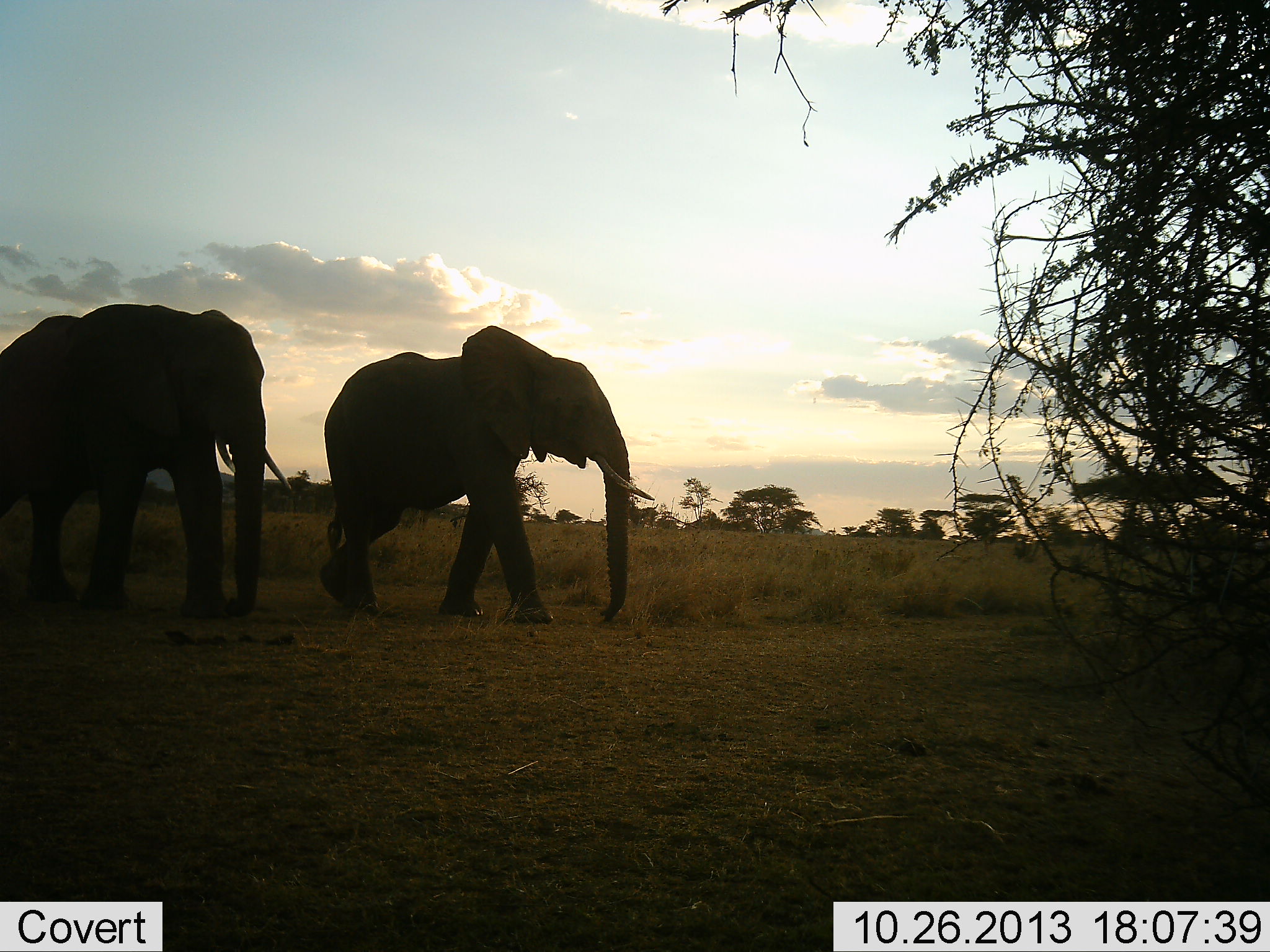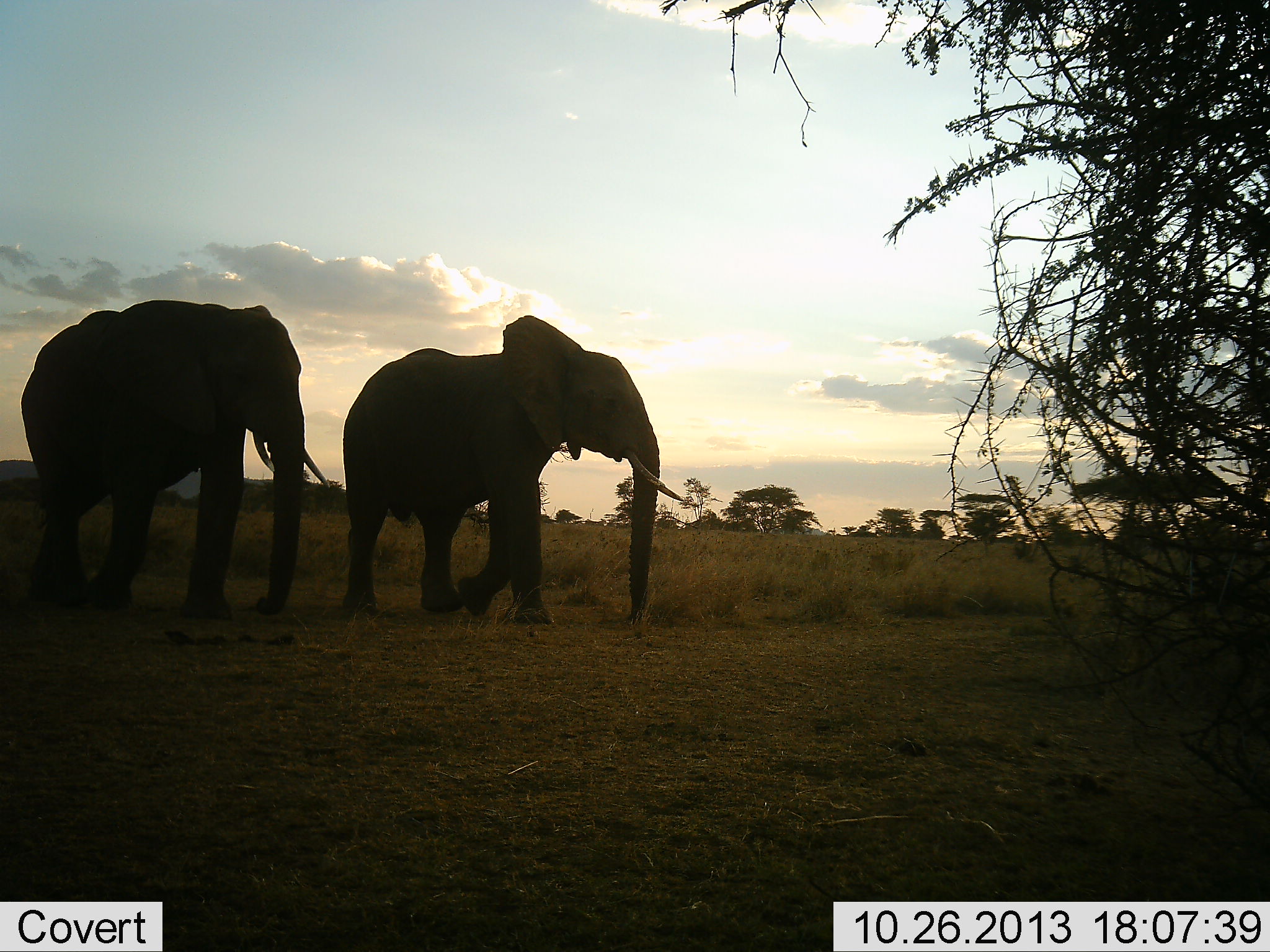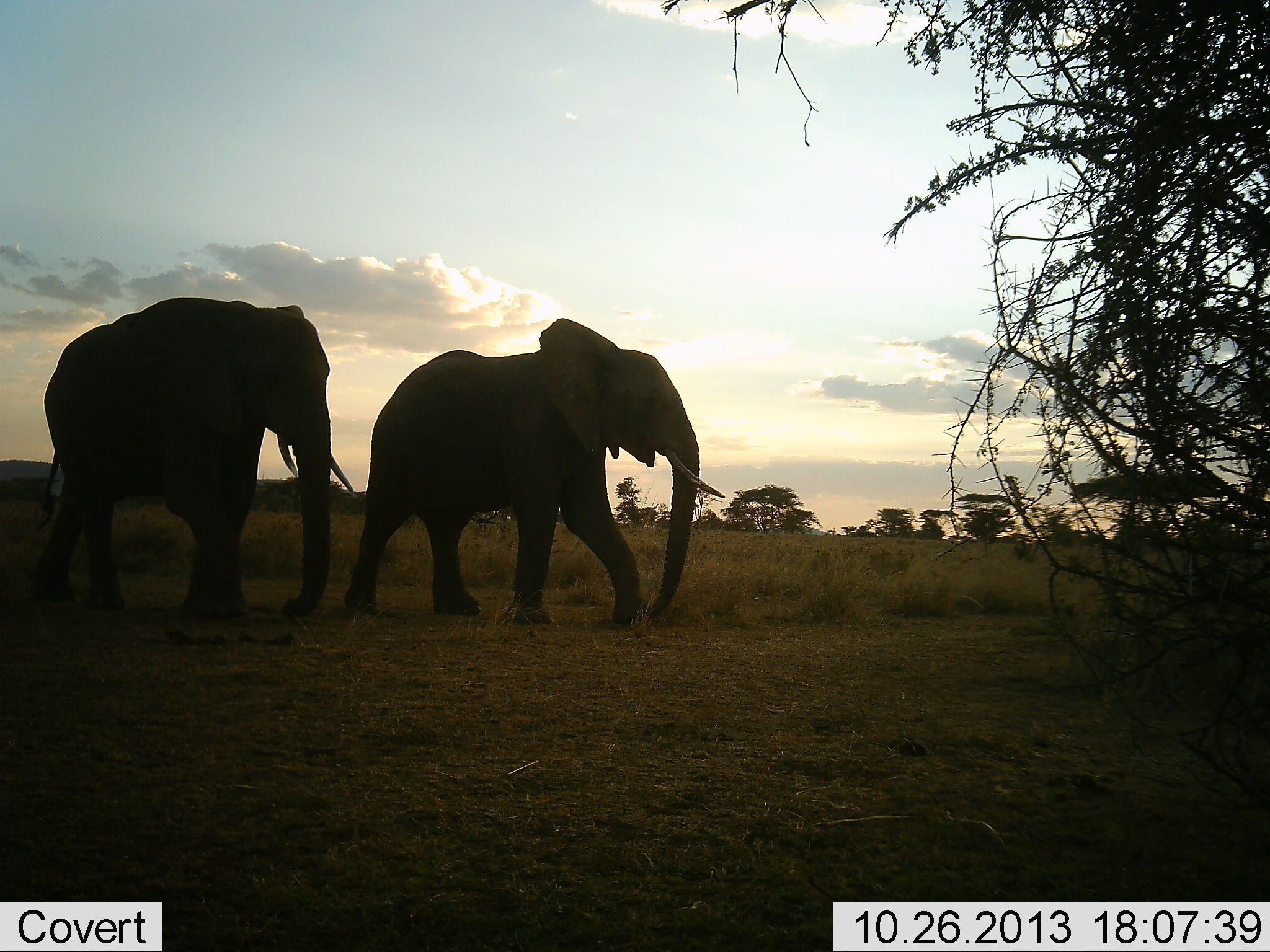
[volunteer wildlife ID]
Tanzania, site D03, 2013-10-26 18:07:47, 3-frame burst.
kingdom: Animalia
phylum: Chordata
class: Mammalia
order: Proboscidea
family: Elephantidae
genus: Loxodonta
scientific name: Loxodonta africana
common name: african bush elephant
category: elephant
Elephant (african bush elephant) (Loxodonta africana), count 2. Behavior (volunteer vote fractions): standing 10%, resting 0%, moving 90%, interacting 0%. Young present (vote fraction): 0%. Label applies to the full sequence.